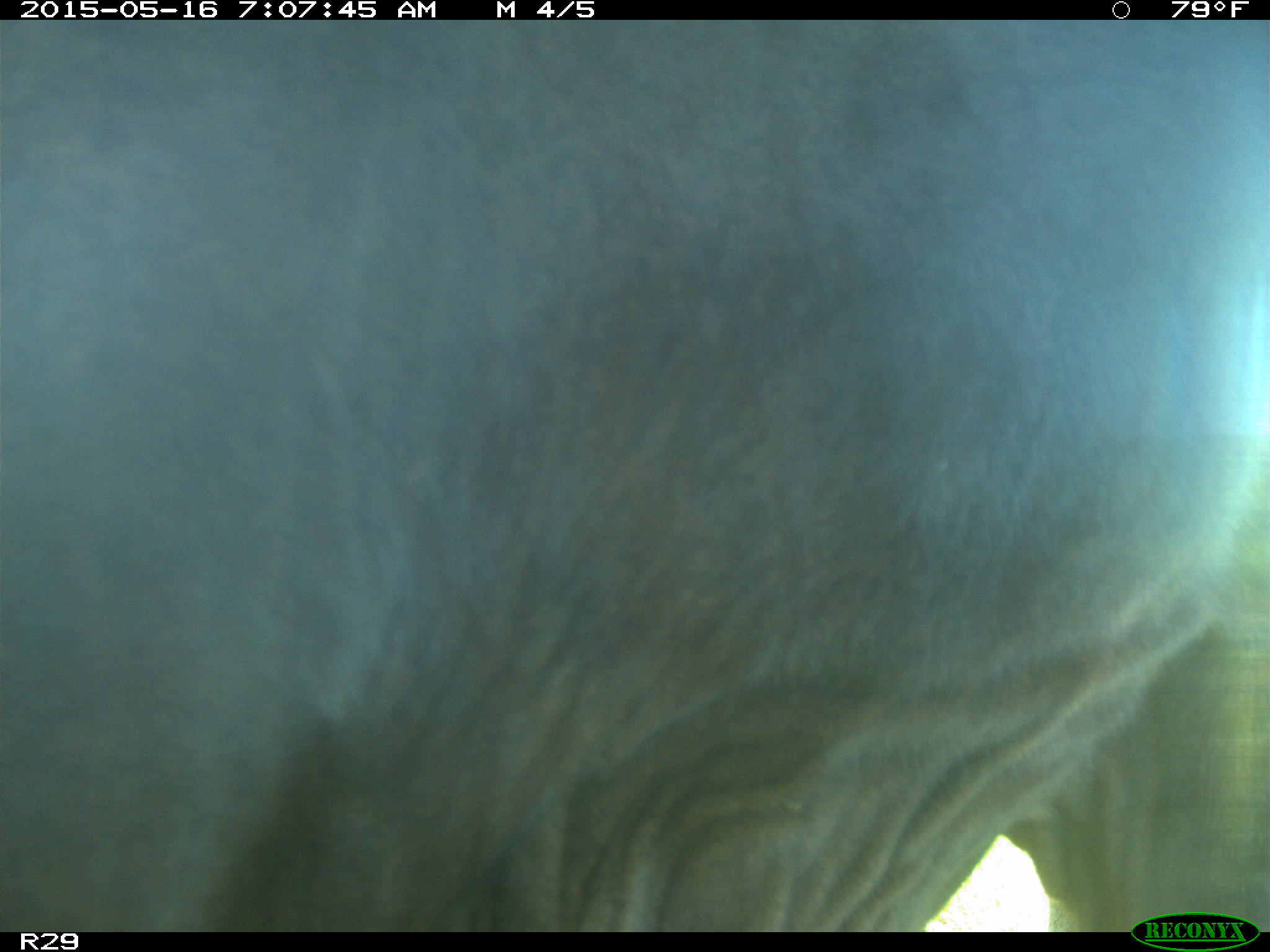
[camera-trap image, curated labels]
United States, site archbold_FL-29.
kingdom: Animalia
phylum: Chordata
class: Mammalia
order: Artiodactyla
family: Bovidae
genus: Bos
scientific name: Bos taurus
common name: domestic cow